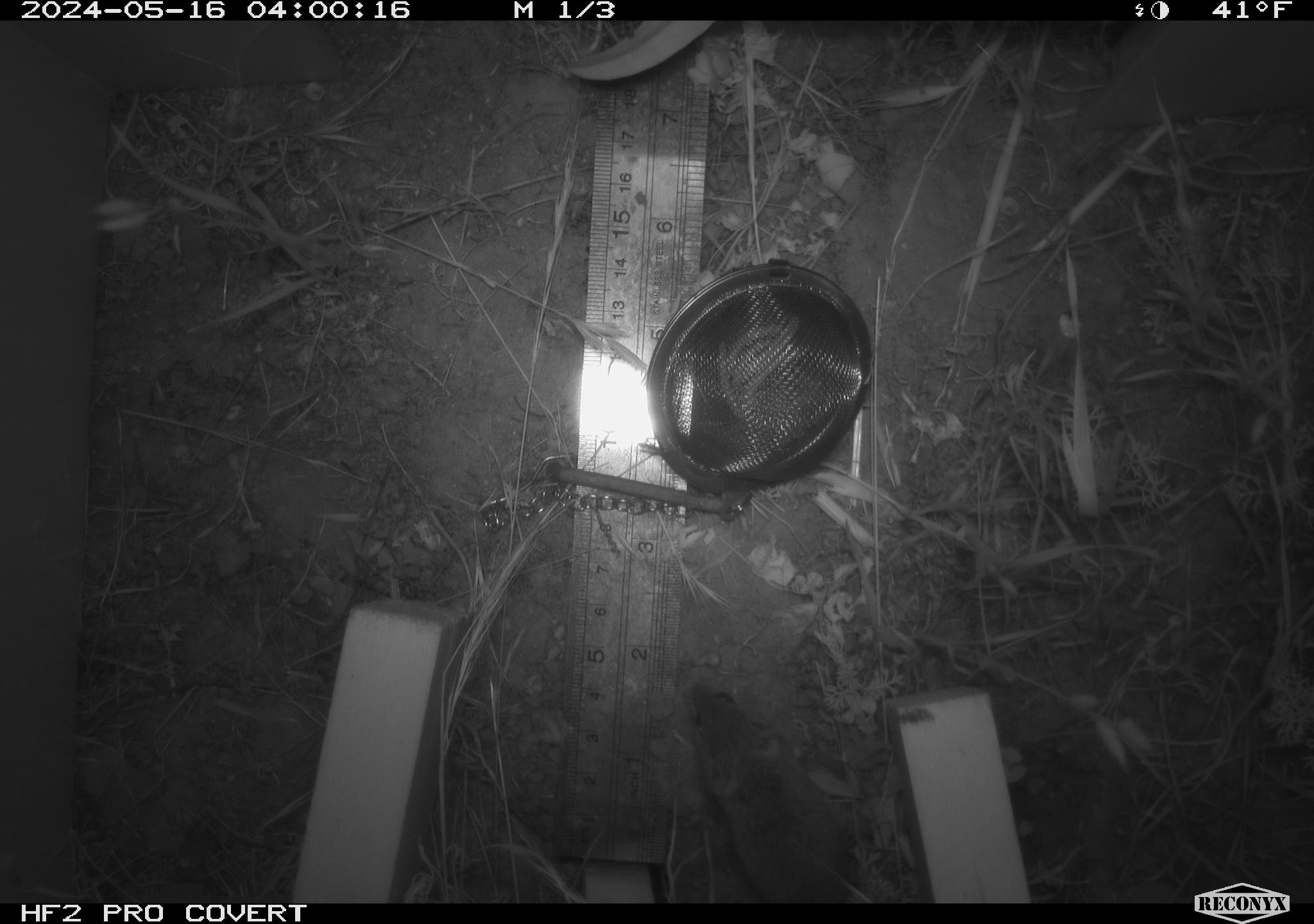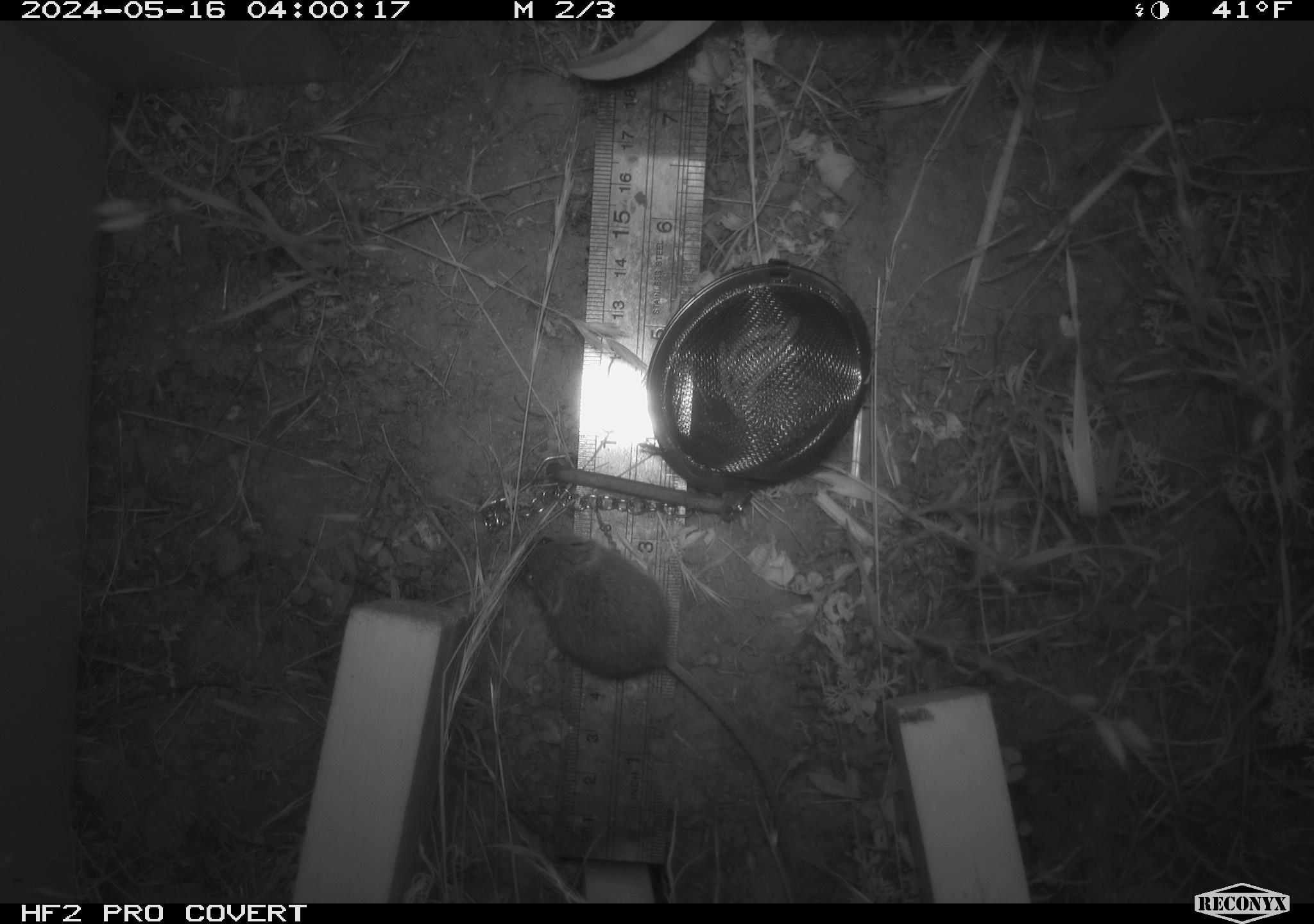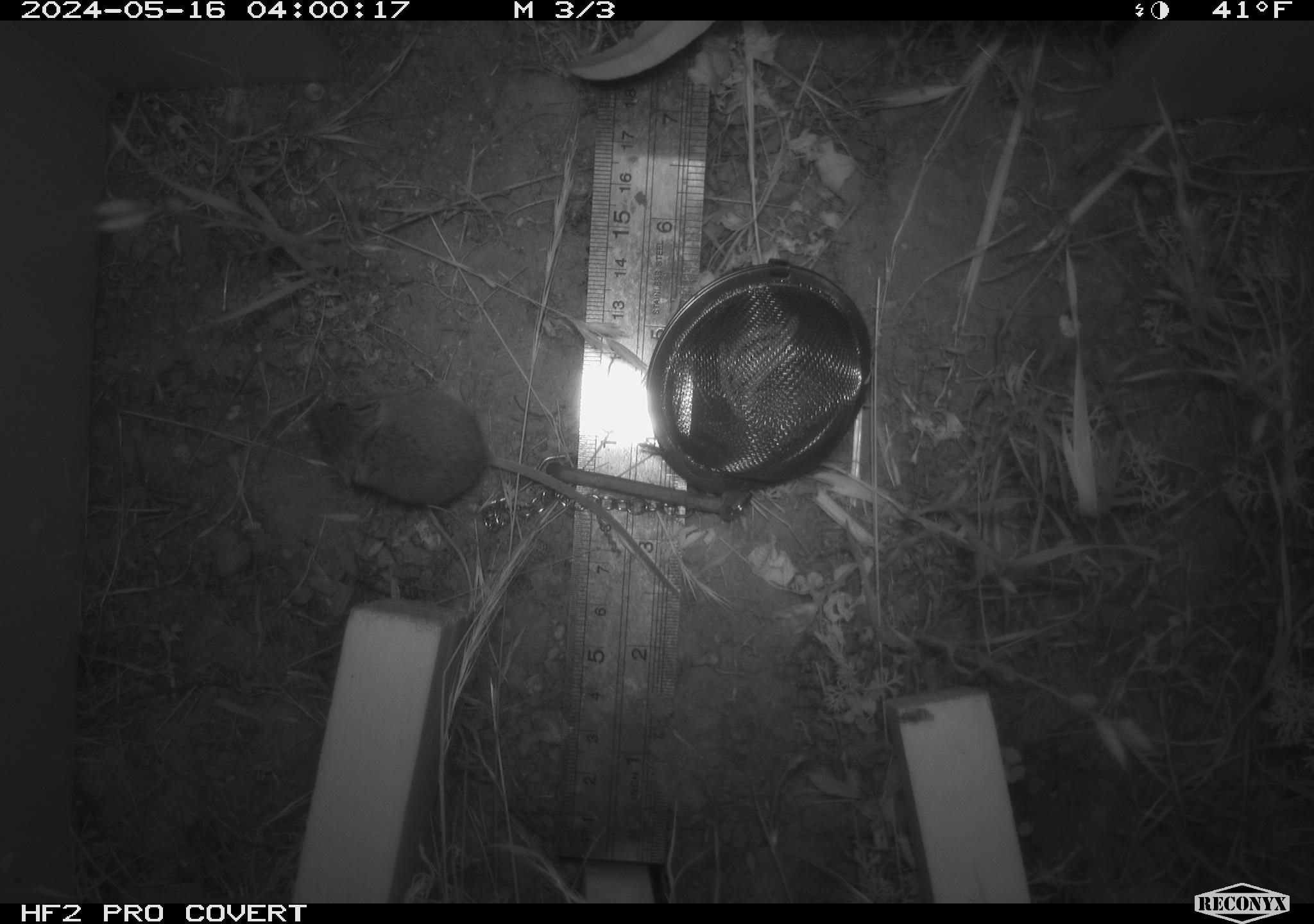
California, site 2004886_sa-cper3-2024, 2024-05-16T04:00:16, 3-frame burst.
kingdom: Animalia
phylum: Chordata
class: Mammalia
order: Rodentia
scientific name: Rodentia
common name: rodent